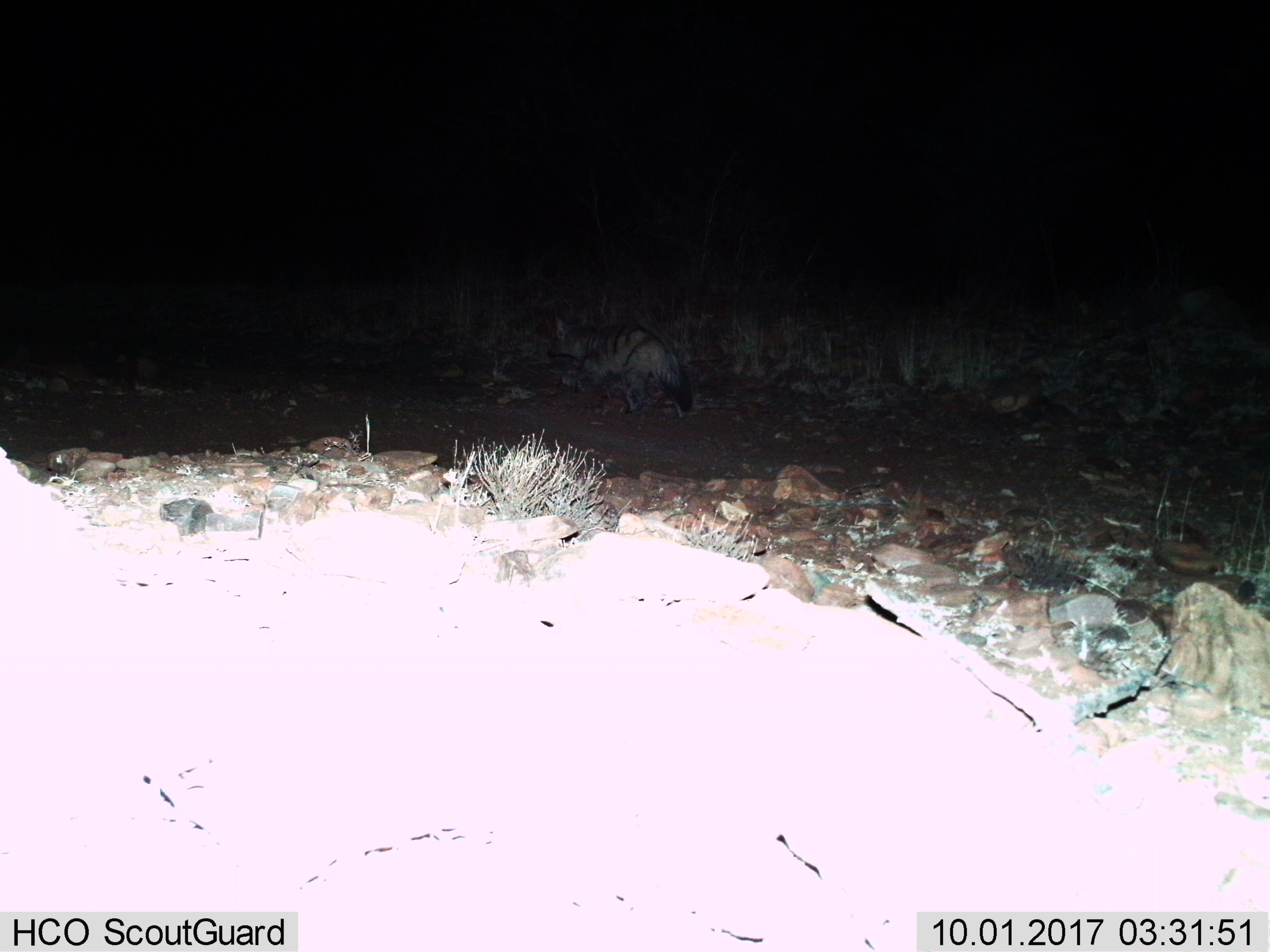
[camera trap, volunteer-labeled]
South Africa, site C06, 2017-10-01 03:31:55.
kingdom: Animalia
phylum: Chordata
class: Mammalia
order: Carnivora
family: Hyaenidae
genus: Proteles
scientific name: Proteles cristatus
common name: aardwolf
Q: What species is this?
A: Aardwolf (Proteles cristatus).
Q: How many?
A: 1.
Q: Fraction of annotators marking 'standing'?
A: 0%.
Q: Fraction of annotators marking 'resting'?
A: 0%.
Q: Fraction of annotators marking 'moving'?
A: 100%.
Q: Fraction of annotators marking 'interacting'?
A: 0%.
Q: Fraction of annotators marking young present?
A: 0%.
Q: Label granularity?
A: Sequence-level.